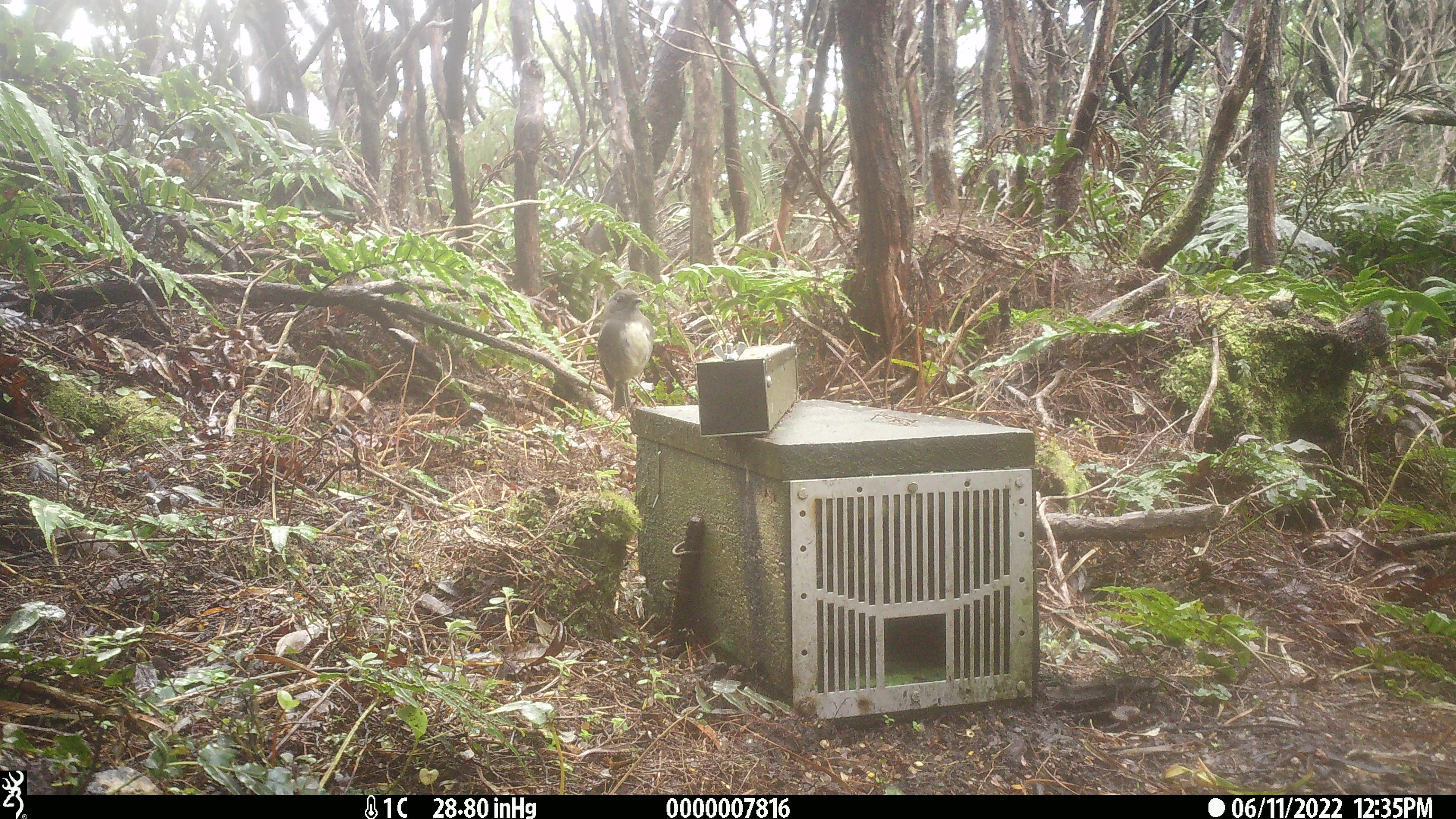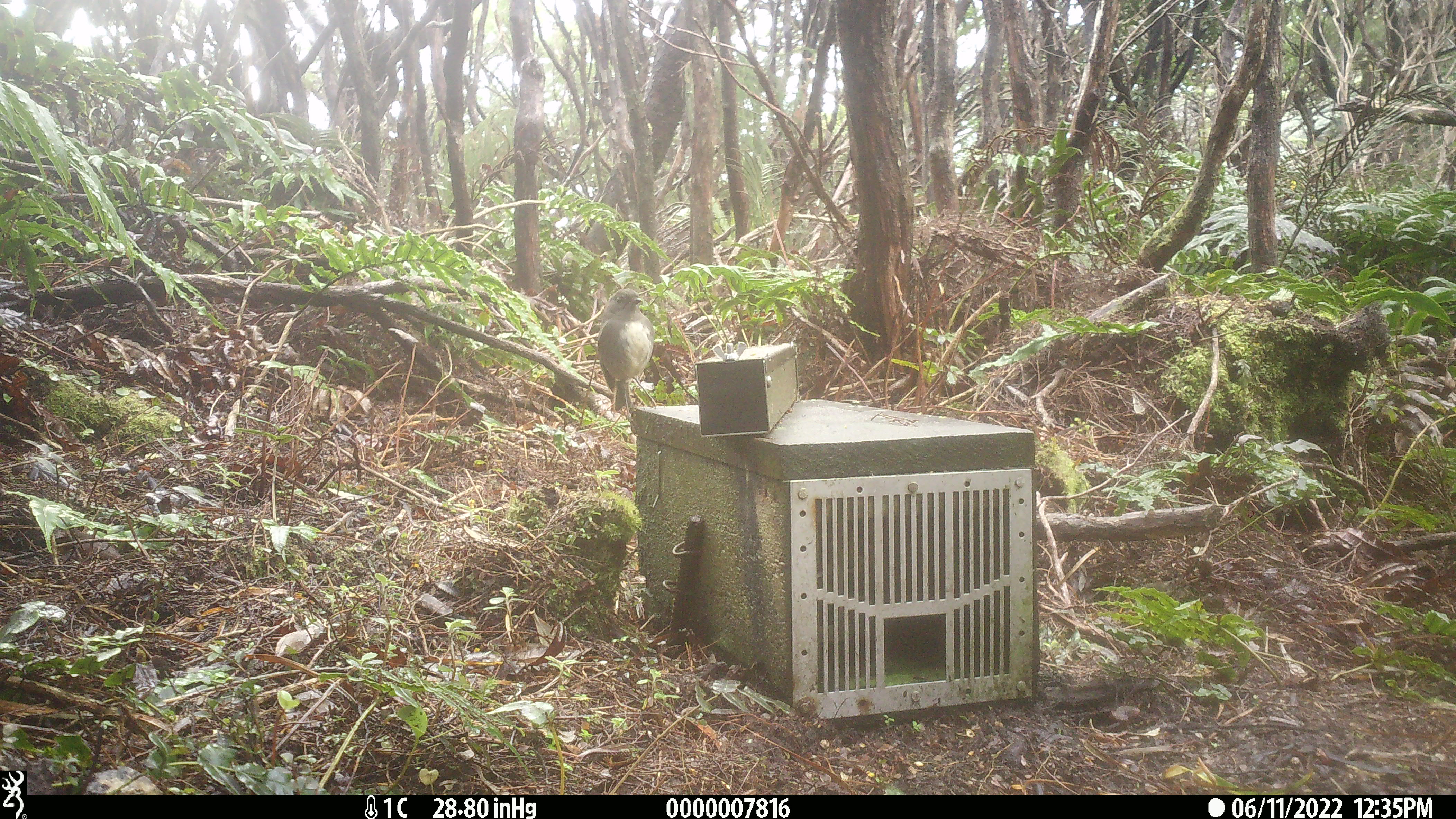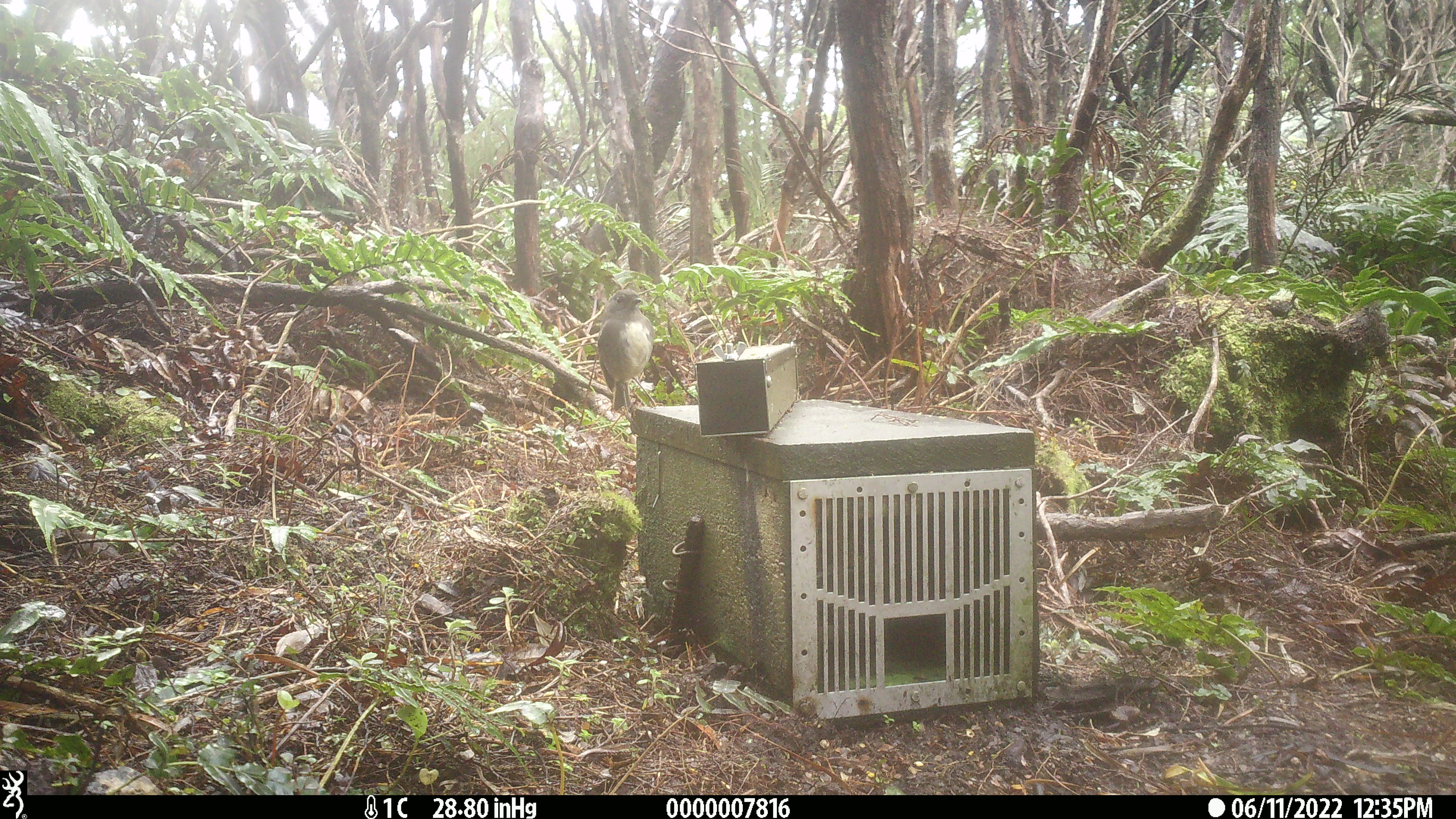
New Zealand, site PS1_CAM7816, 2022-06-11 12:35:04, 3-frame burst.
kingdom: Animalia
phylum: Chordata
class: Aves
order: Passeriformes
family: Petroicidae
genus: Petroica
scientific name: Petroica australis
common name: new zealand robin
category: robin